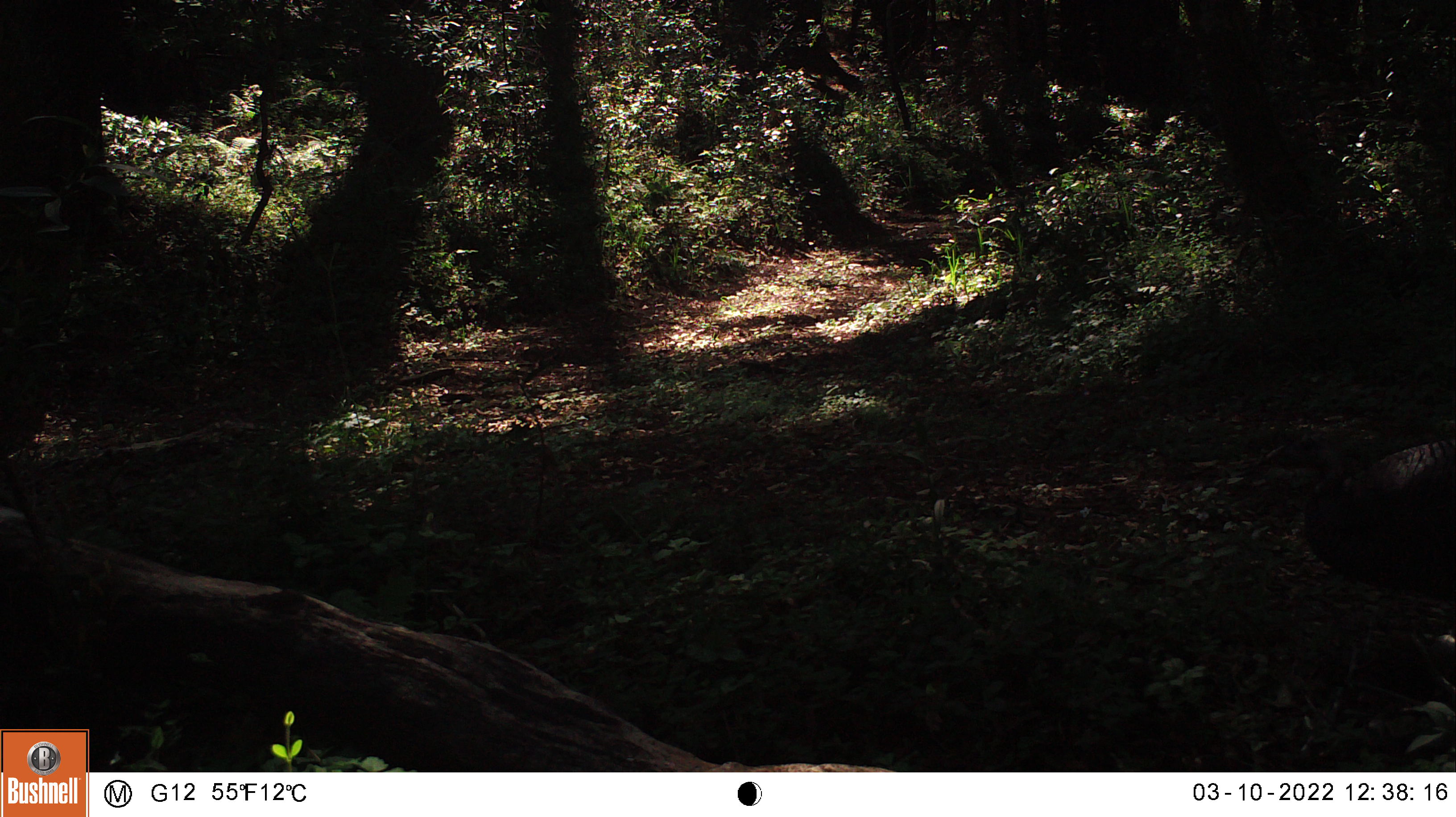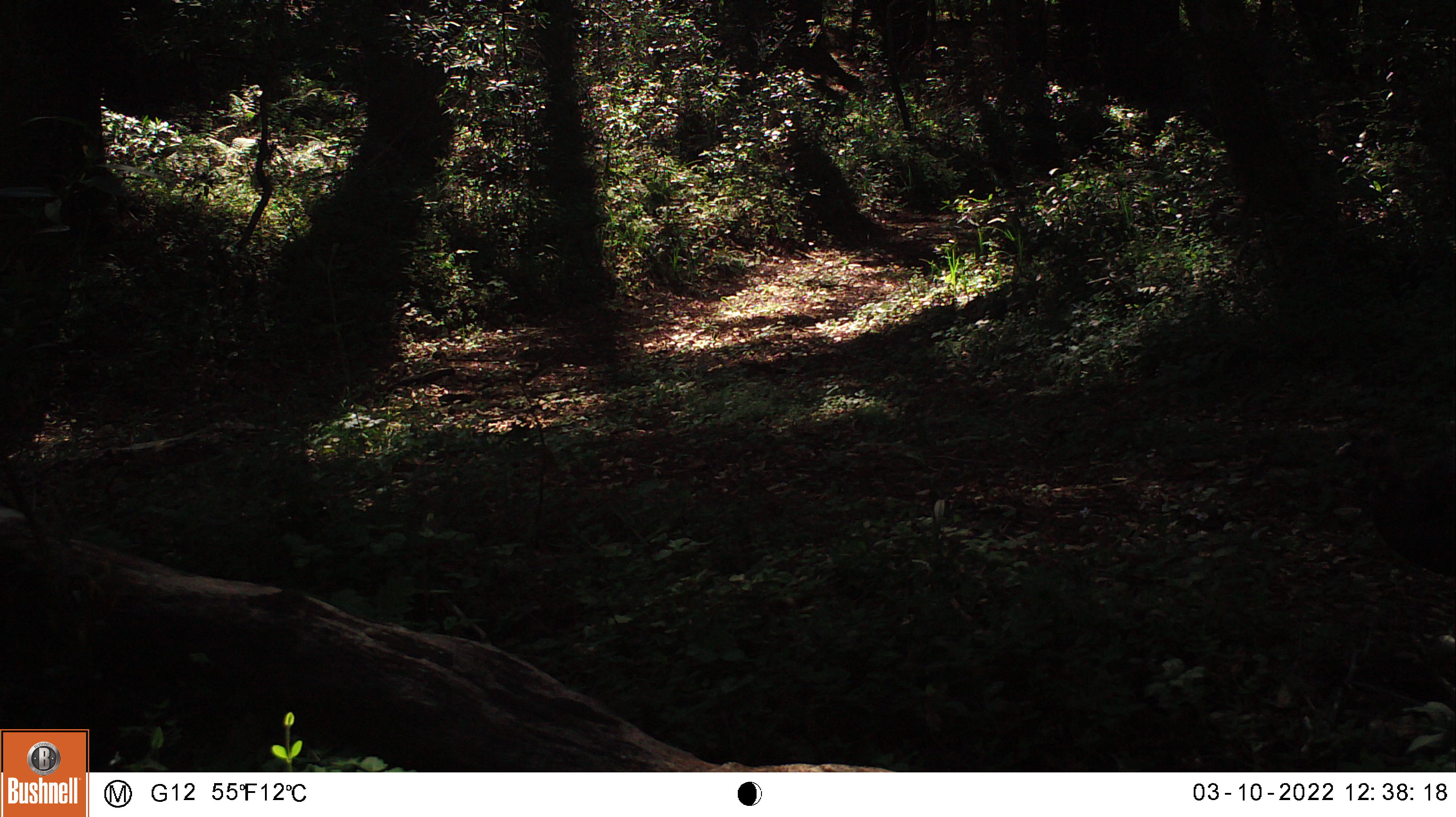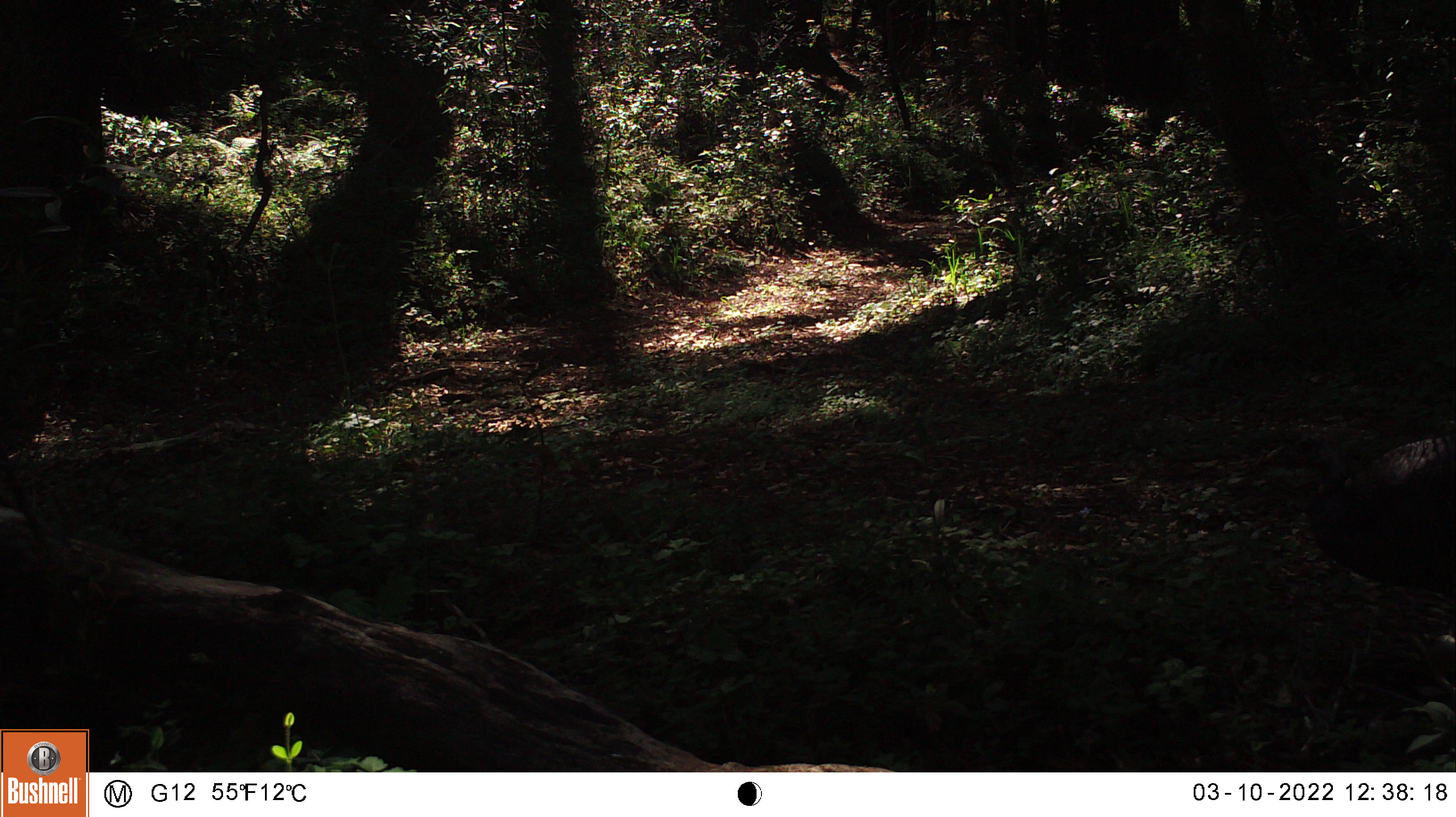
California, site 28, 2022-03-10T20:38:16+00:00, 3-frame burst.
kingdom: Animalia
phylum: Chordata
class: Aves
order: Galliformes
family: Phasianidae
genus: Meleagris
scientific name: Meleagris gallopavo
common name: turkey